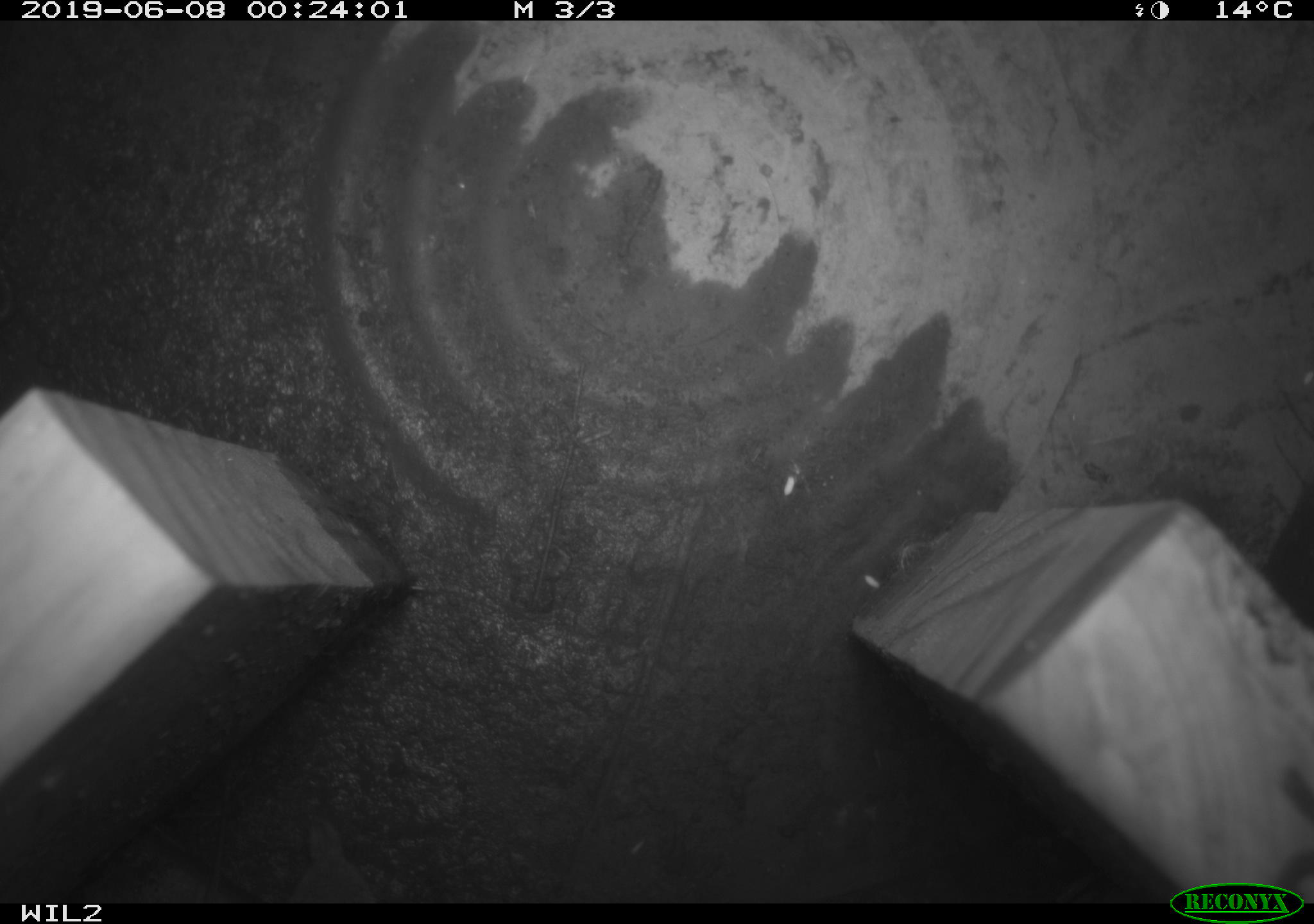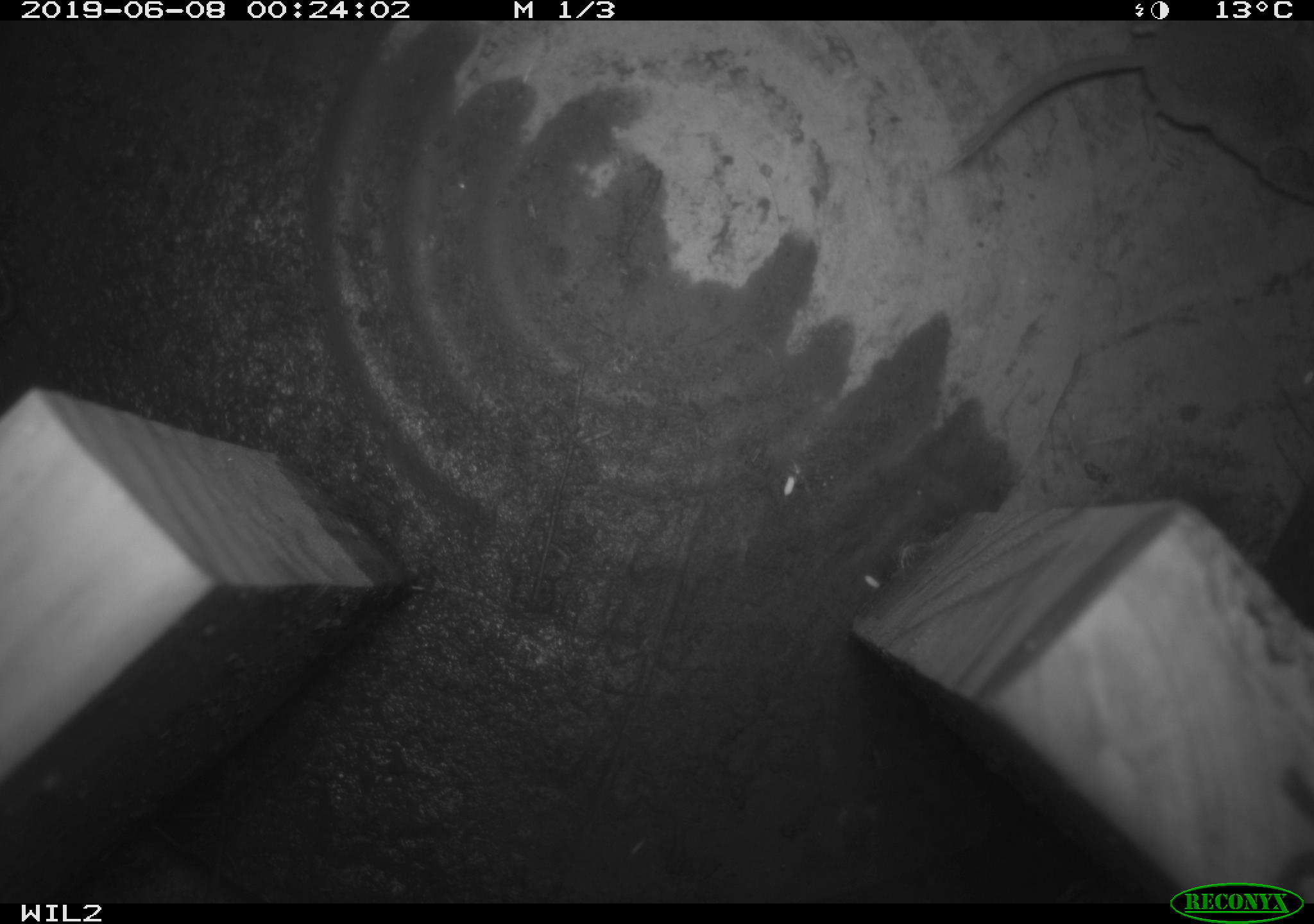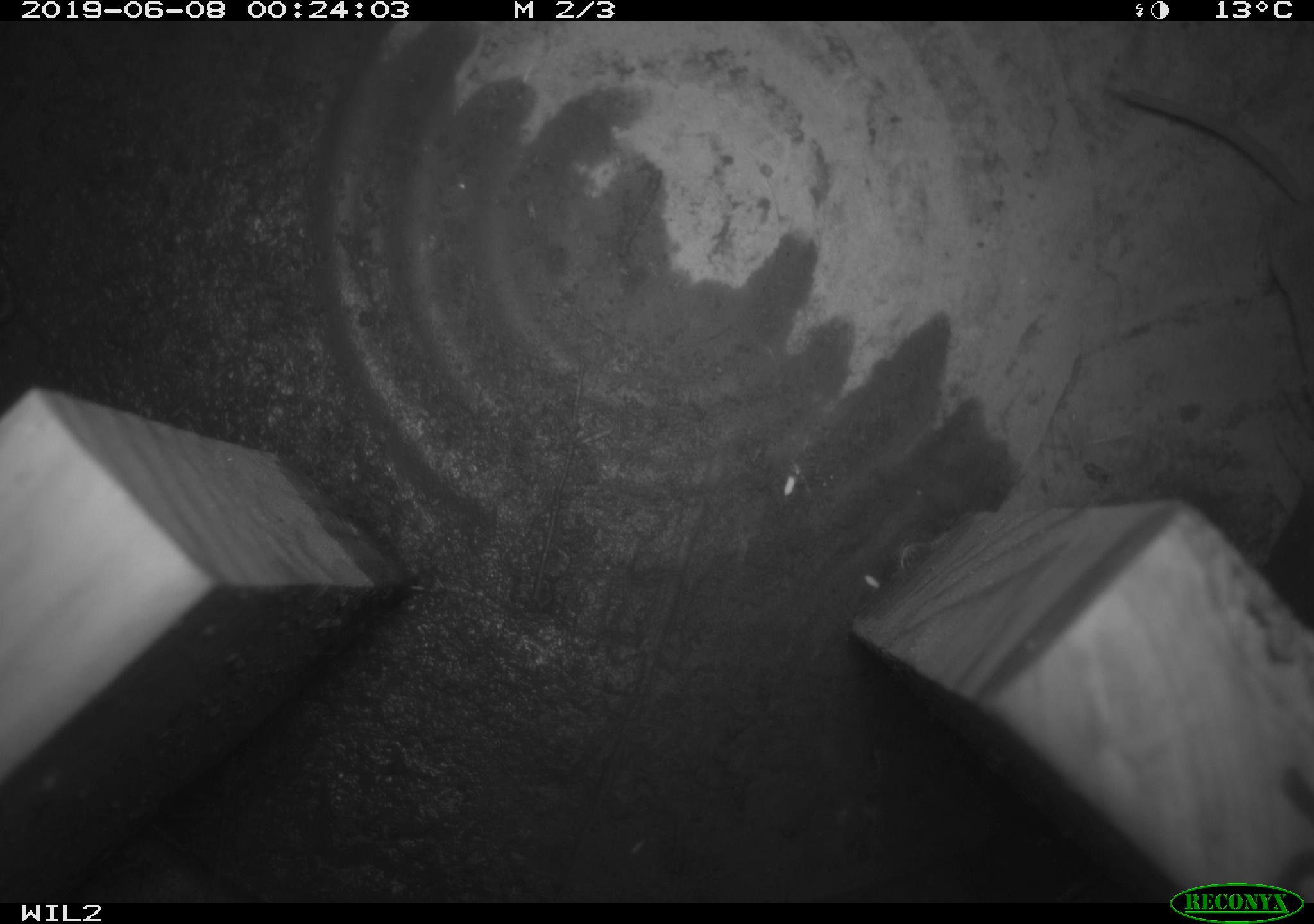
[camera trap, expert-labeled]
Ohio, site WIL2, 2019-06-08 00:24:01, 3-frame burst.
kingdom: Animalia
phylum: Chordata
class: Mammalia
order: Eulipotyphla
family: Soricidae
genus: Sorex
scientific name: Sorex cinereus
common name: masked shrew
Masked shrew (Sorex cinereus).